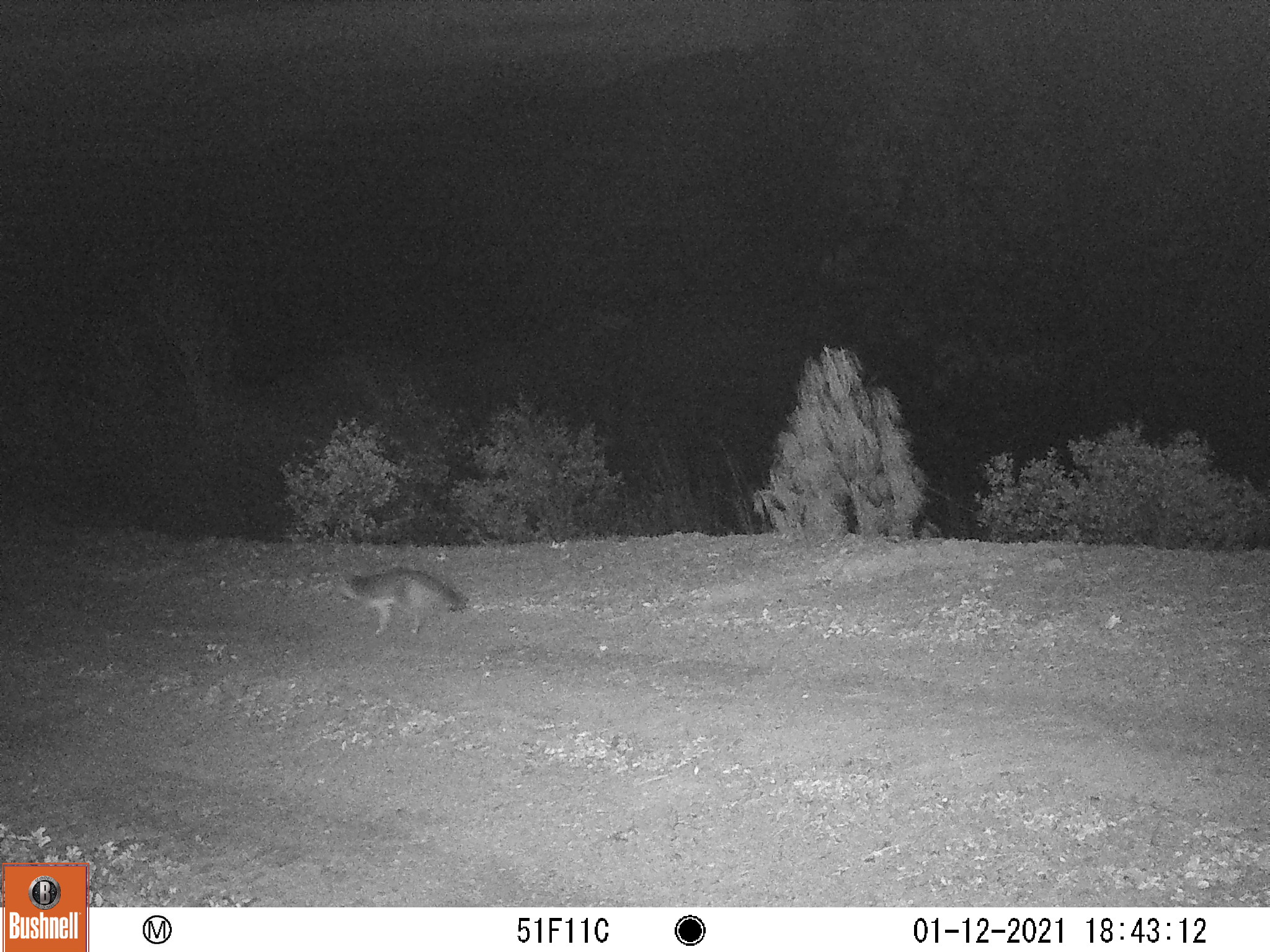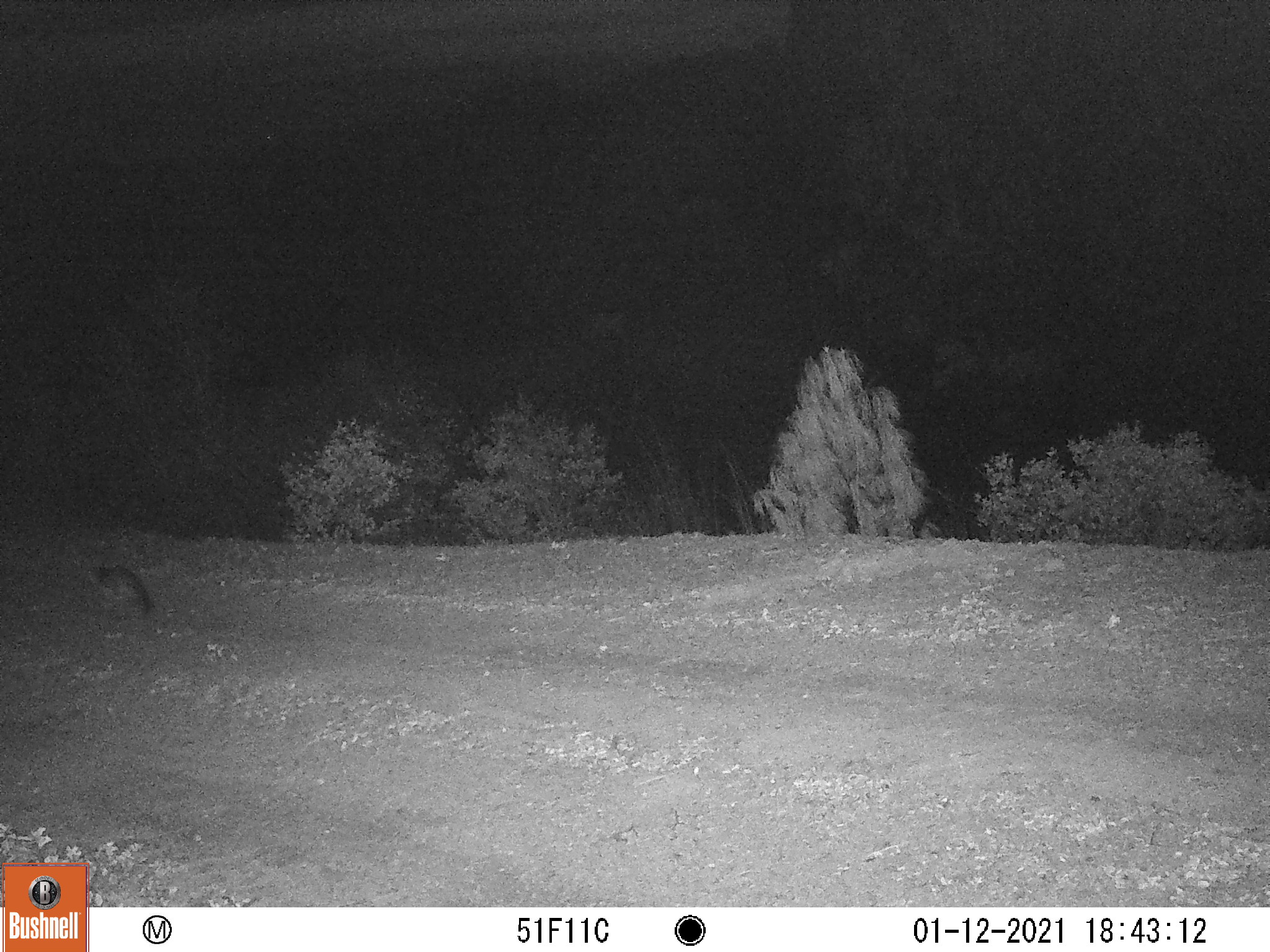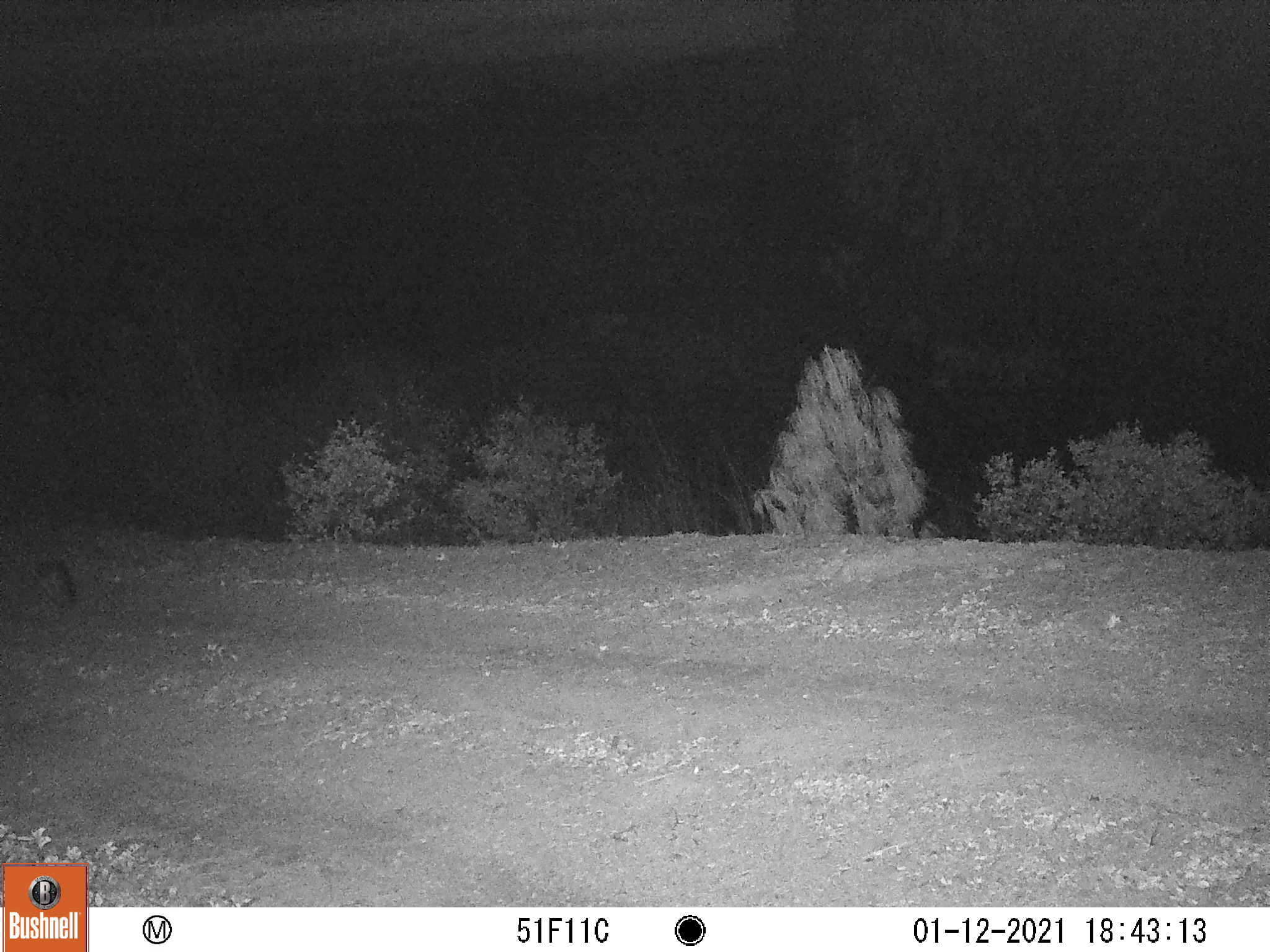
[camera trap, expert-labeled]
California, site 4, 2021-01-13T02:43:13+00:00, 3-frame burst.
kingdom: Animalia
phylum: Chordata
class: Mammalia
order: Carnivora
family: Canidae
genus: Urocyon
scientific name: Urocyon cinereoargenteus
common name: gray fox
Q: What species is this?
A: Gray fox (Urocyon cinereoargenteus).